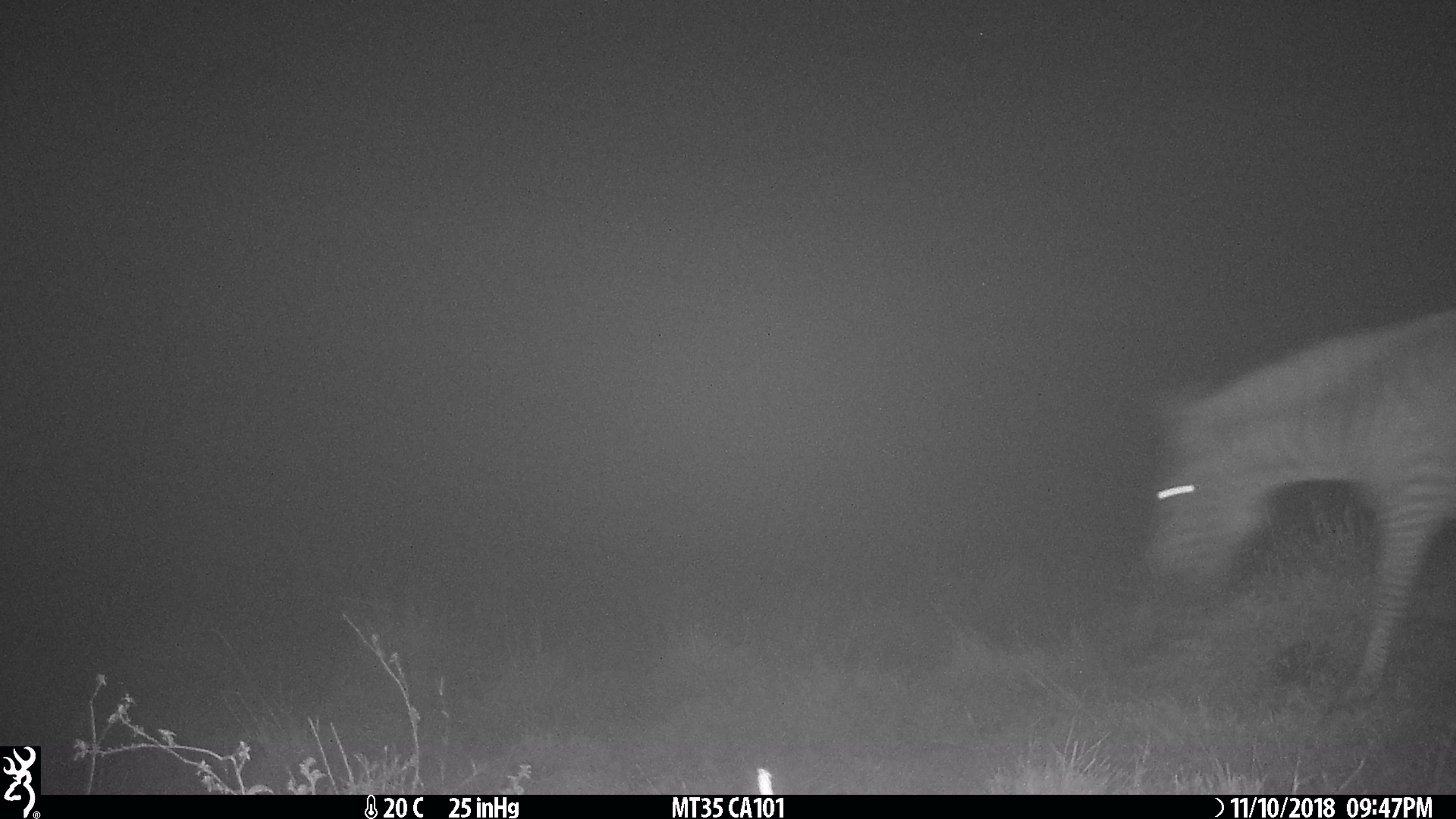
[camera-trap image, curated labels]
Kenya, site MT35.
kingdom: Animalia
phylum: Chordata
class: Mammalia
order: Perissodactyla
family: Equidae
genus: Equus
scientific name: Equus quagga burchellii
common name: burchell's zebra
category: zebra